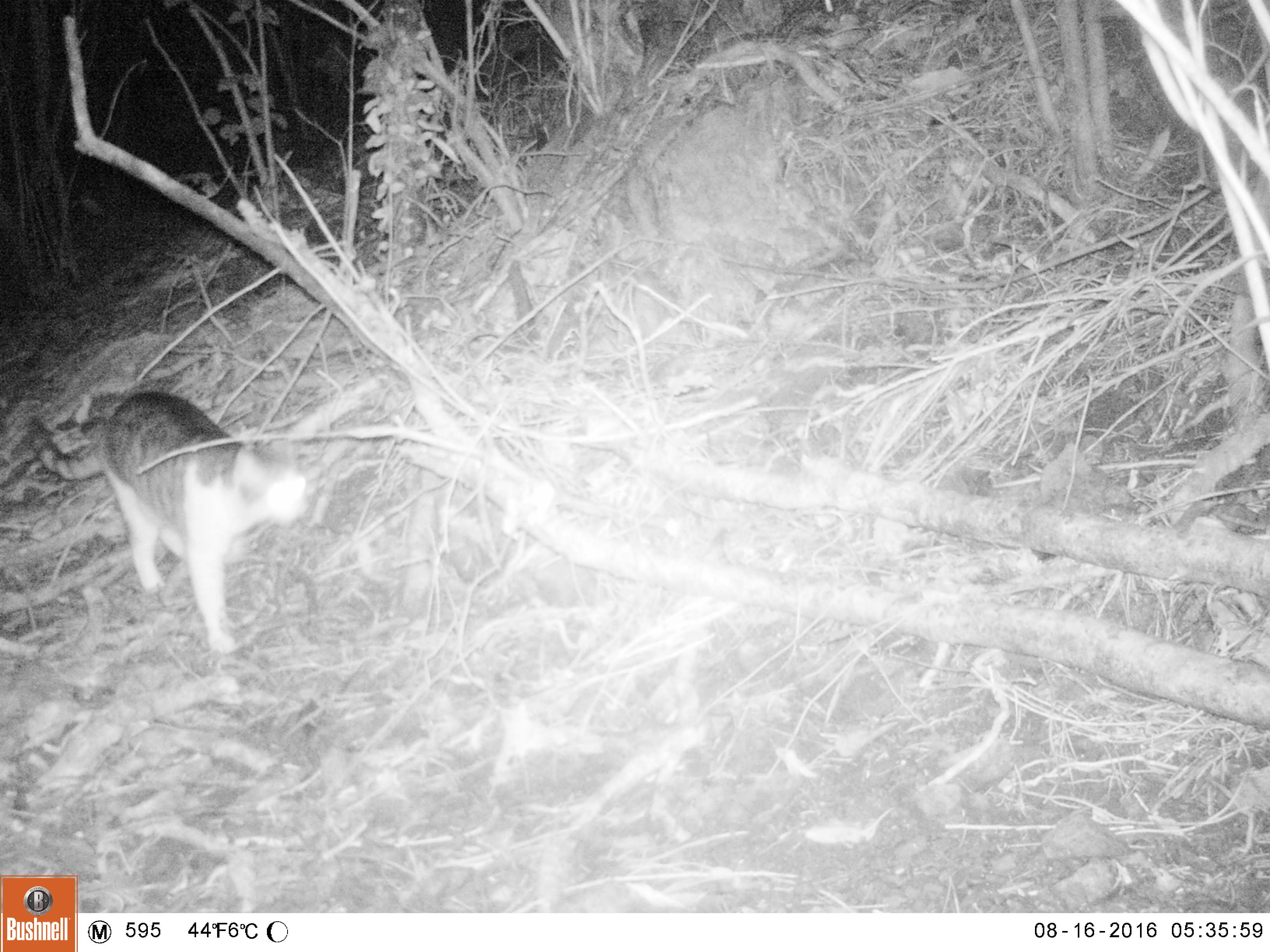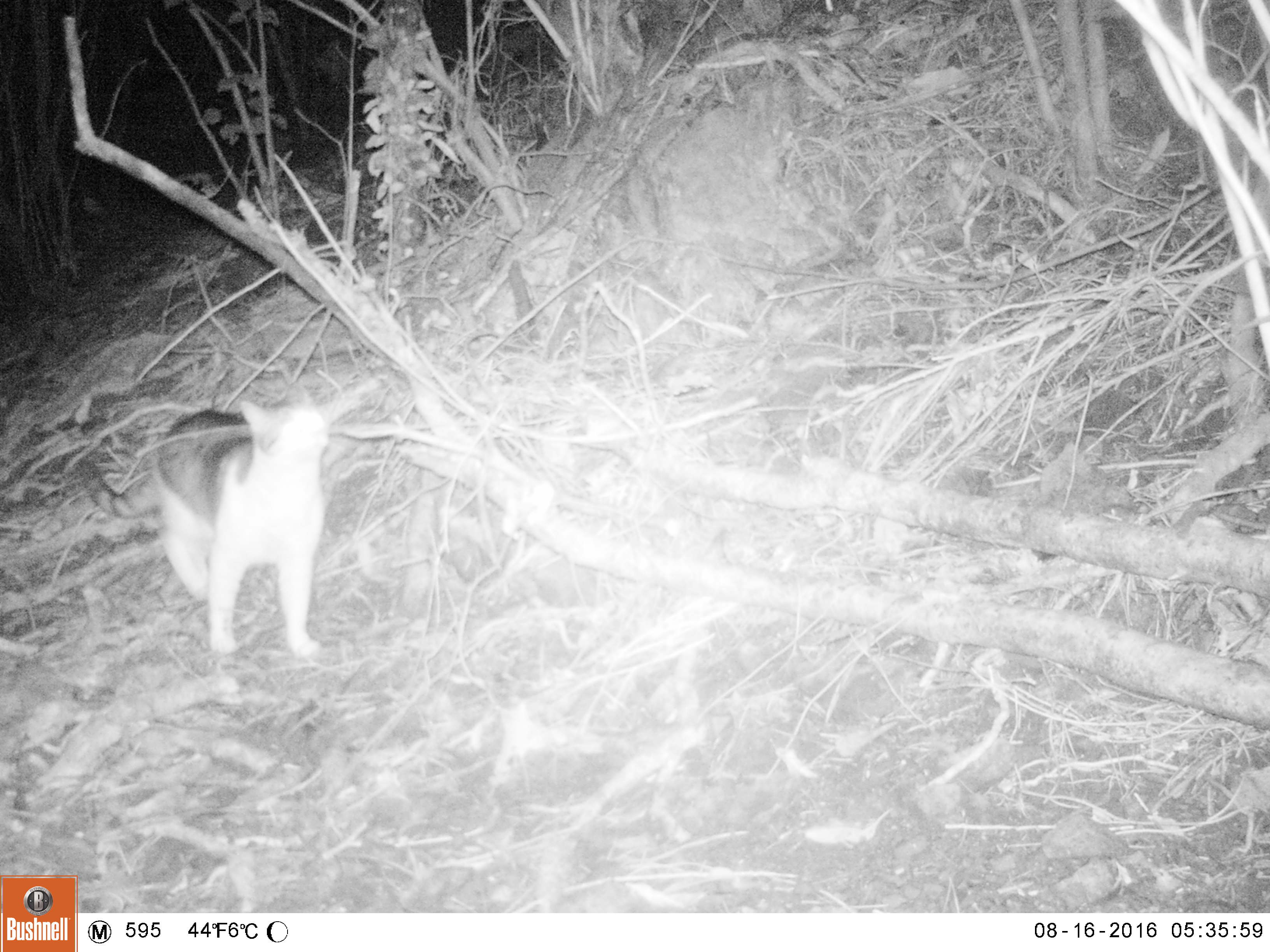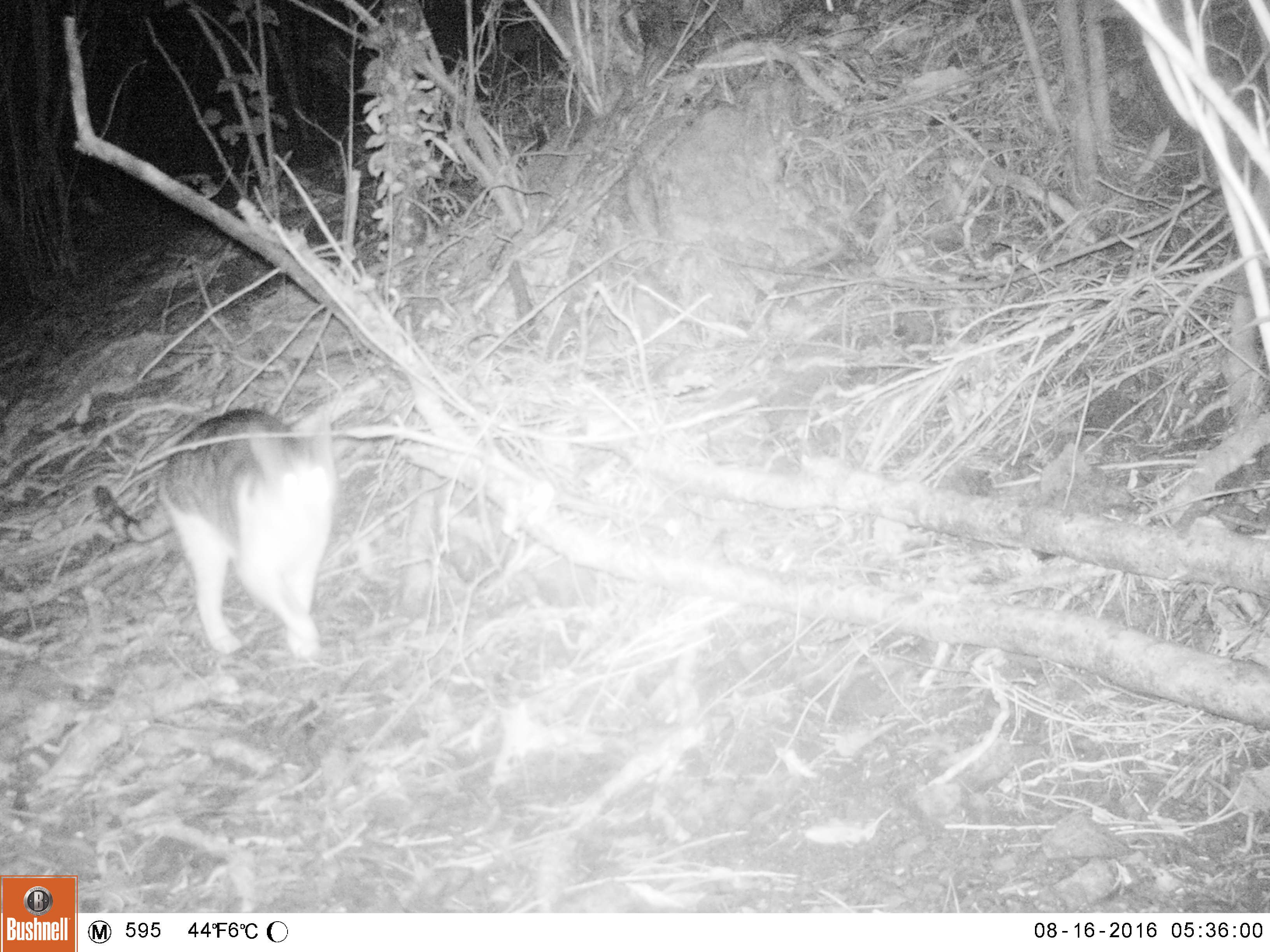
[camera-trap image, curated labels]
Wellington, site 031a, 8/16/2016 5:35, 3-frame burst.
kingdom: Animalia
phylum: Chordata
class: Mammalia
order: Carnivora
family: Felidae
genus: Felis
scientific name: Felis catus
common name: cat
Cat (Felis catus).